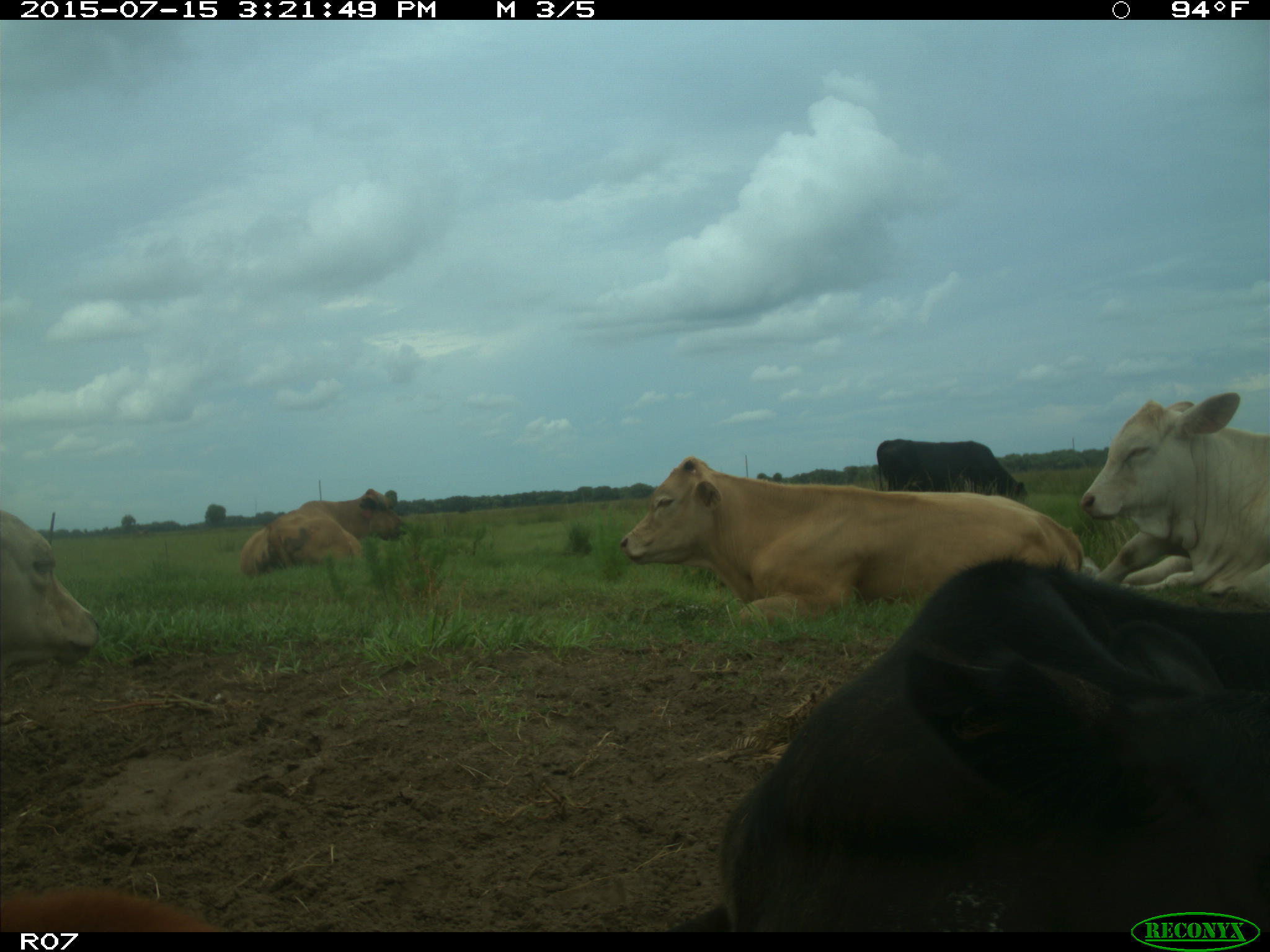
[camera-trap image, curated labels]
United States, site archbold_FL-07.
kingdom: Animalia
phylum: Chordata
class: Mammalia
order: Artiodactyla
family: Bovidae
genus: Bos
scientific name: Bos taurus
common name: domestic cow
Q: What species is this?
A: Bos taurus (domestic cow).